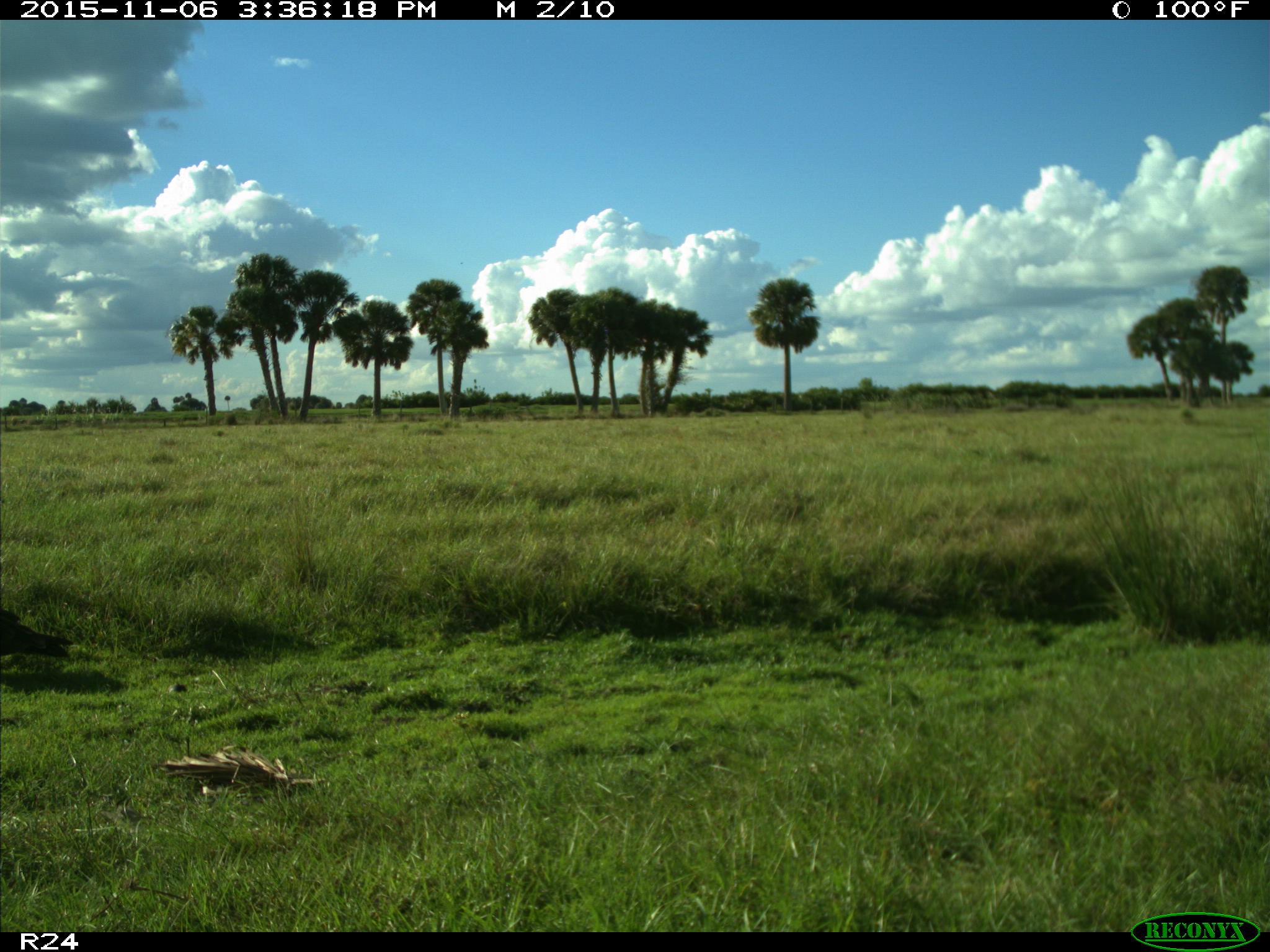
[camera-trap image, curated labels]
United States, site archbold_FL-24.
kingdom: Animalia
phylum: Chordata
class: Aves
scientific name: Aves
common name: birds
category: unidentified bird